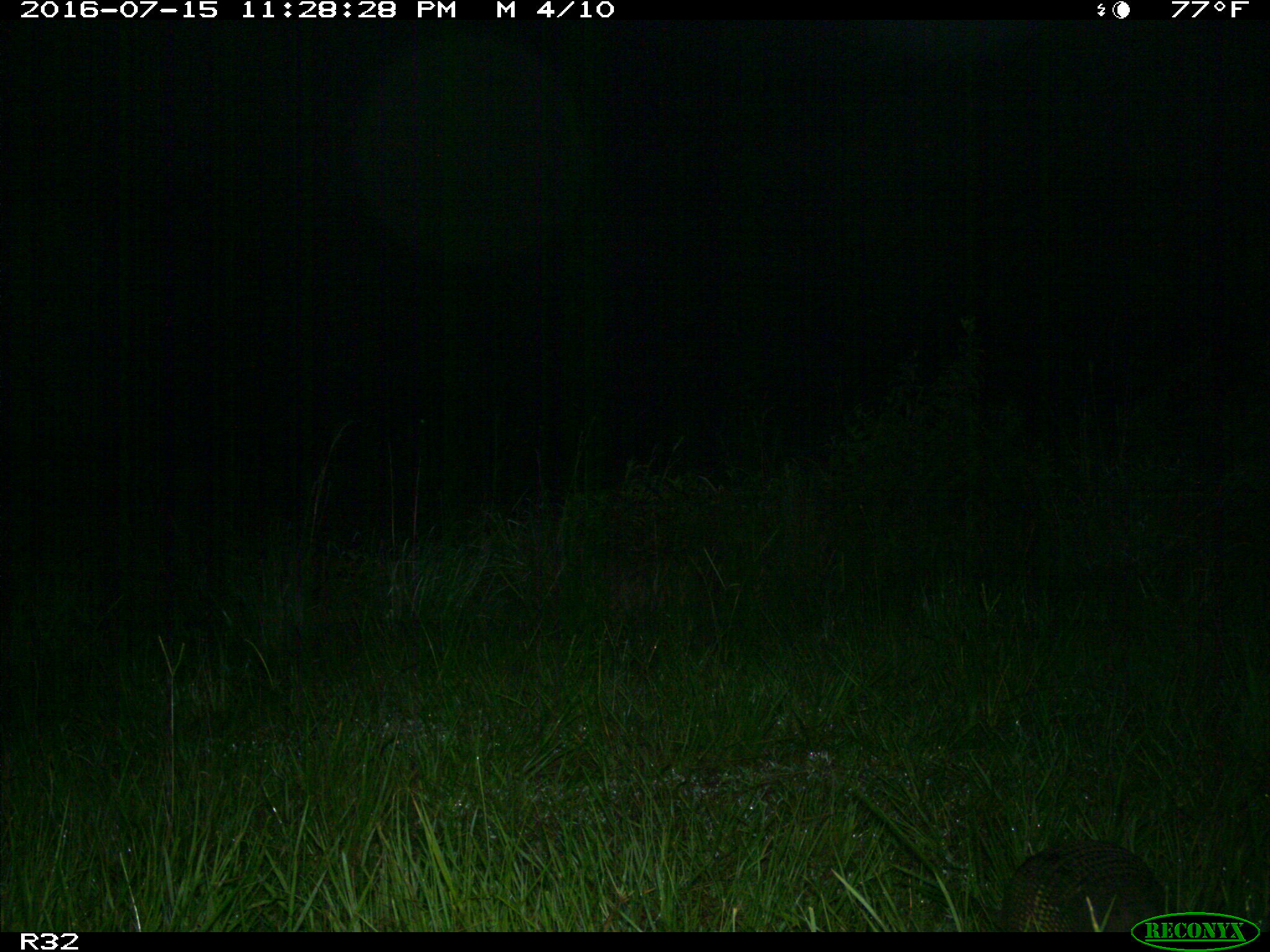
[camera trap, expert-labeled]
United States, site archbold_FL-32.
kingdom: Animalia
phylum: Chordata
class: Mammalia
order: Cingulata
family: Dasypodidae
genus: Dasypus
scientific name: Dasypus novemcinctus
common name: nine-banded armadillo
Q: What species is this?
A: Dasypus novemcinctus (nine-banded armadillo).